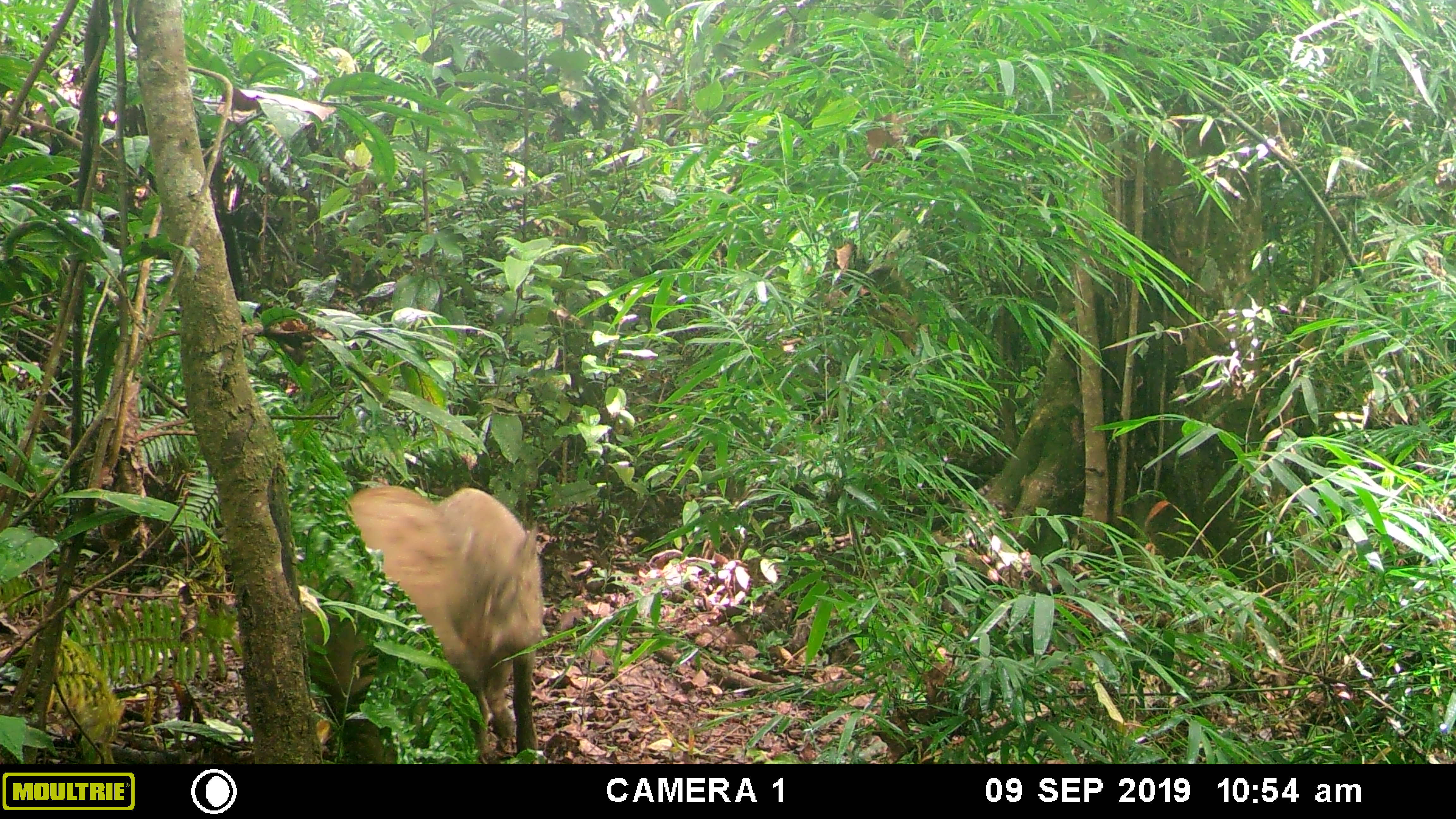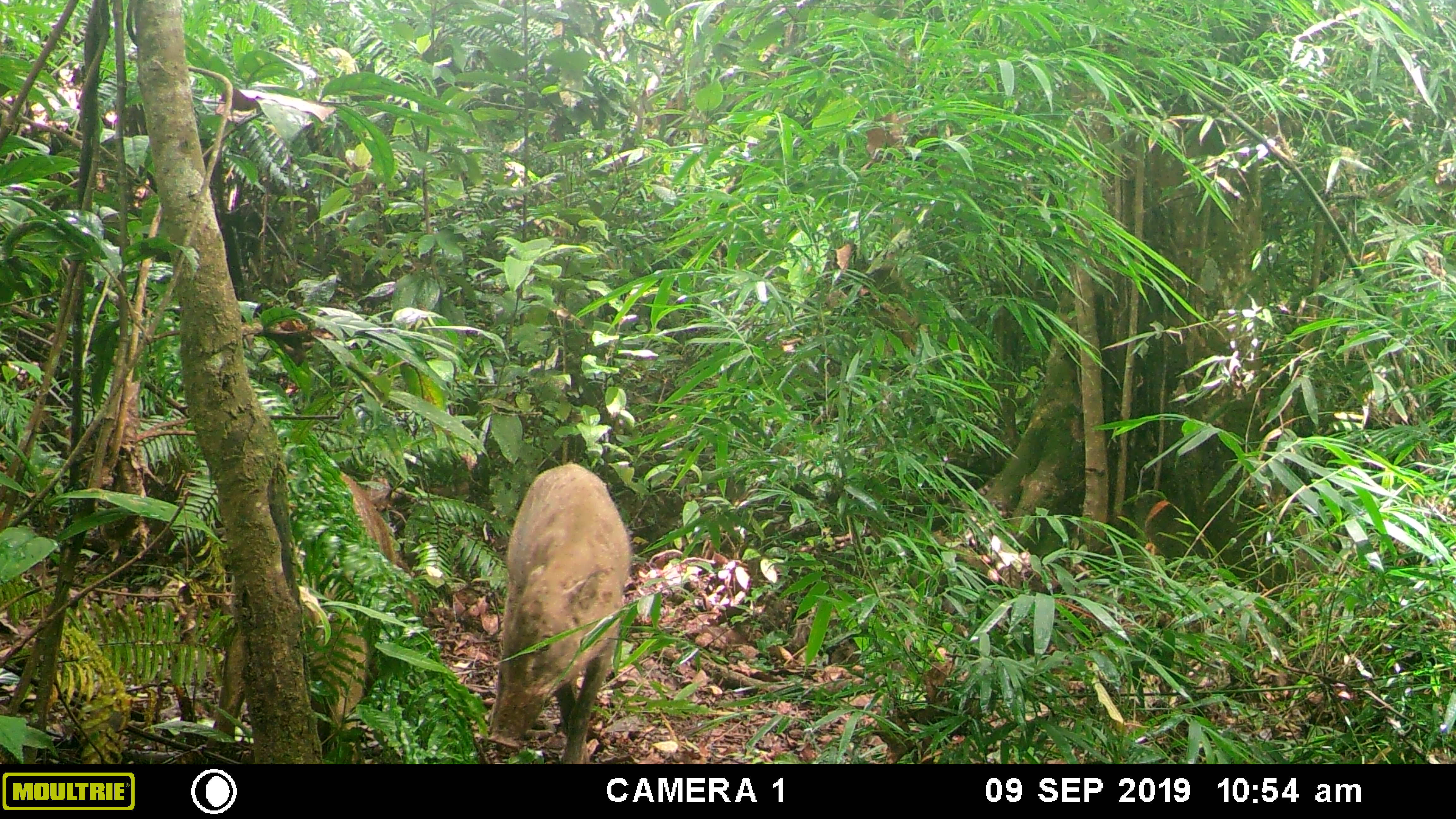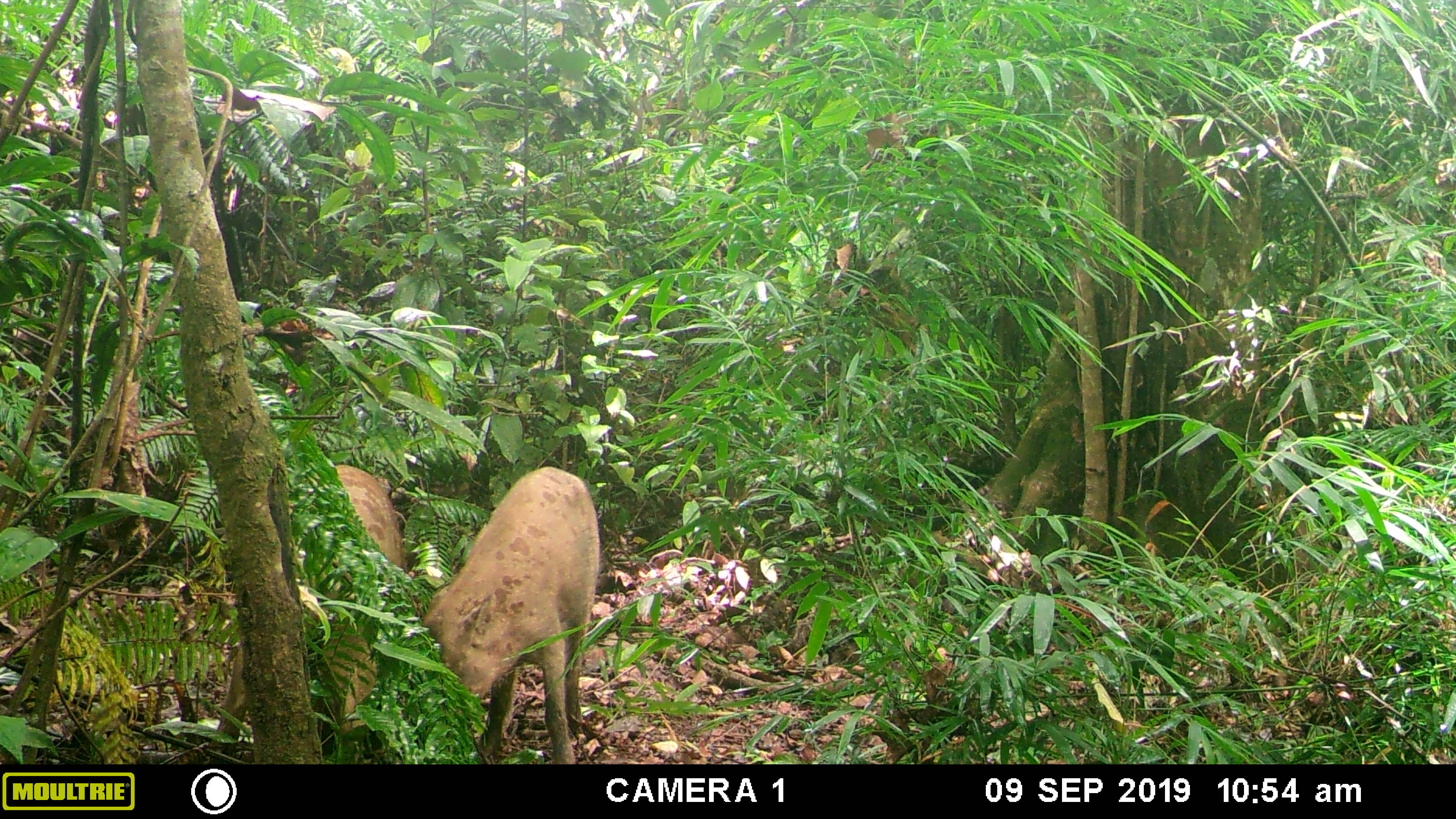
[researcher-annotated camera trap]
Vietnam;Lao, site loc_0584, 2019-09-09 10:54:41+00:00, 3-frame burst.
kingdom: Animalia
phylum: Chordata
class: Mammalia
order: Artiodactyla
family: Suidae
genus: Sus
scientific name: Sus scrofa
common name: eurasian wild pig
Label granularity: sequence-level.